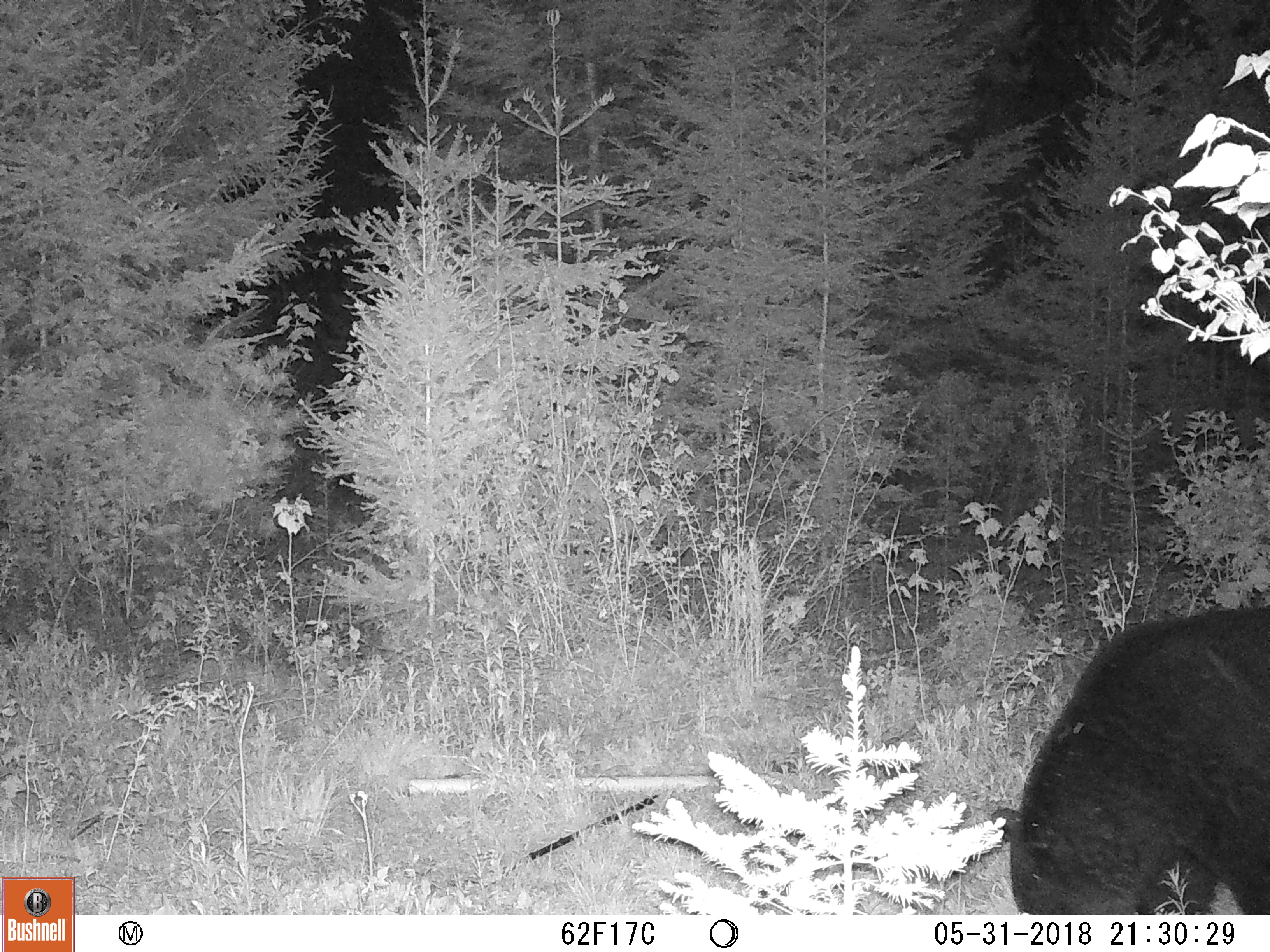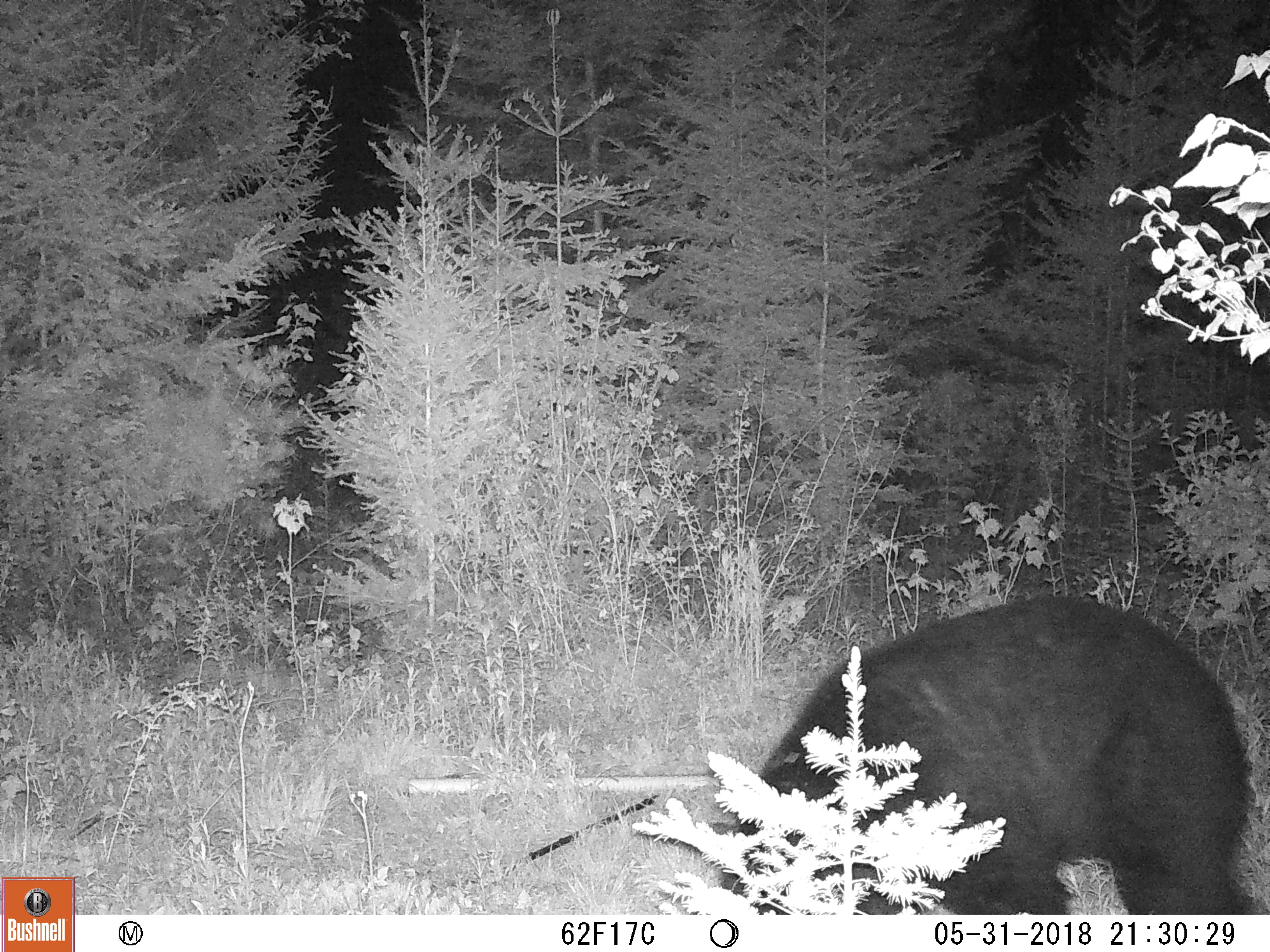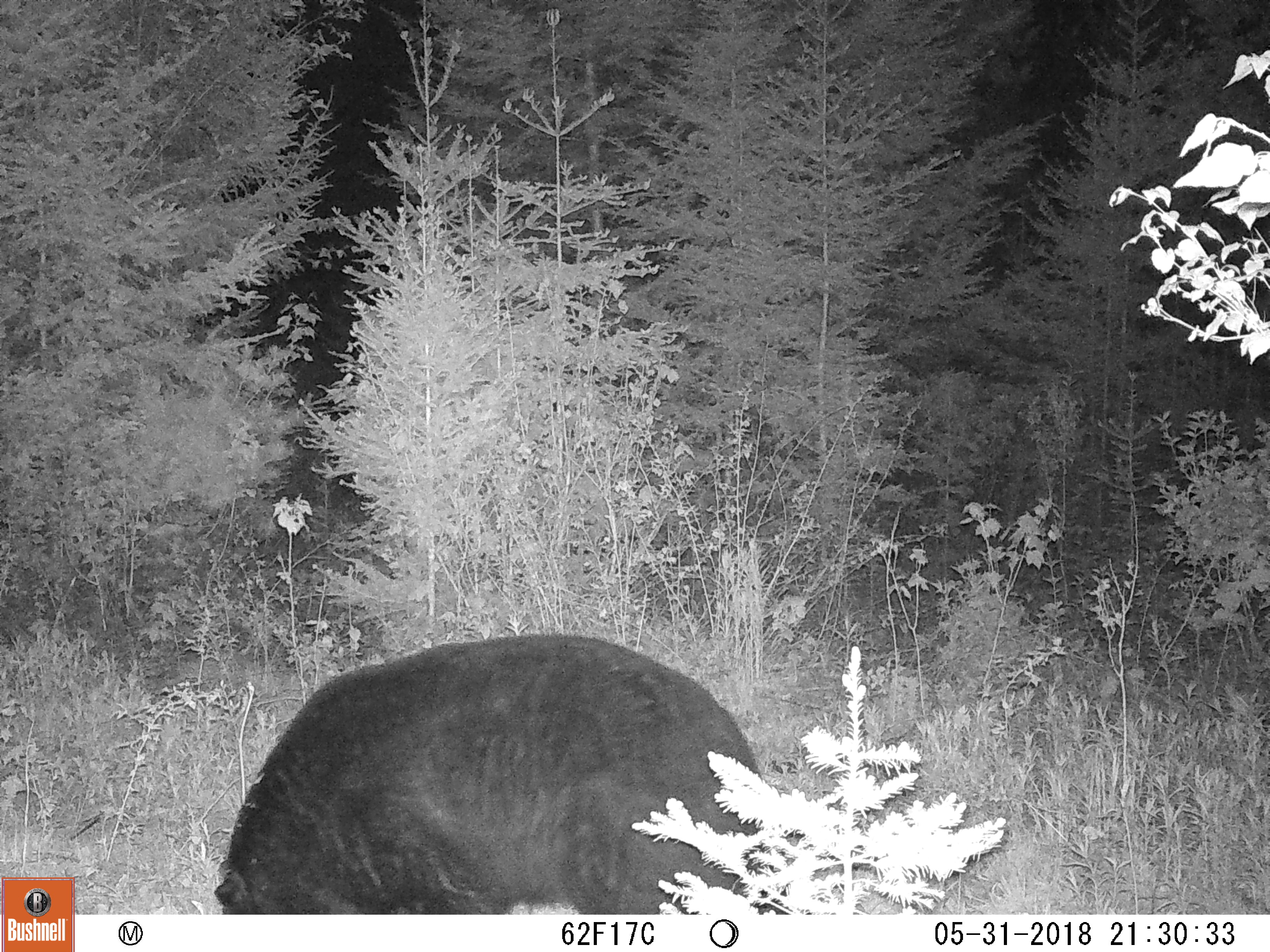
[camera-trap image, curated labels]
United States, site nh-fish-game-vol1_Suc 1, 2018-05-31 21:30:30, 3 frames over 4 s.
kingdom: Animalia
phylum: Chordata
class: Mammalia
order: Carnivora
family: Ursidae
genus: Ursus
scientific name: Ursus americanus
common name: black bear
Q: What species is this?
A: Black bear (Ursus americanus).